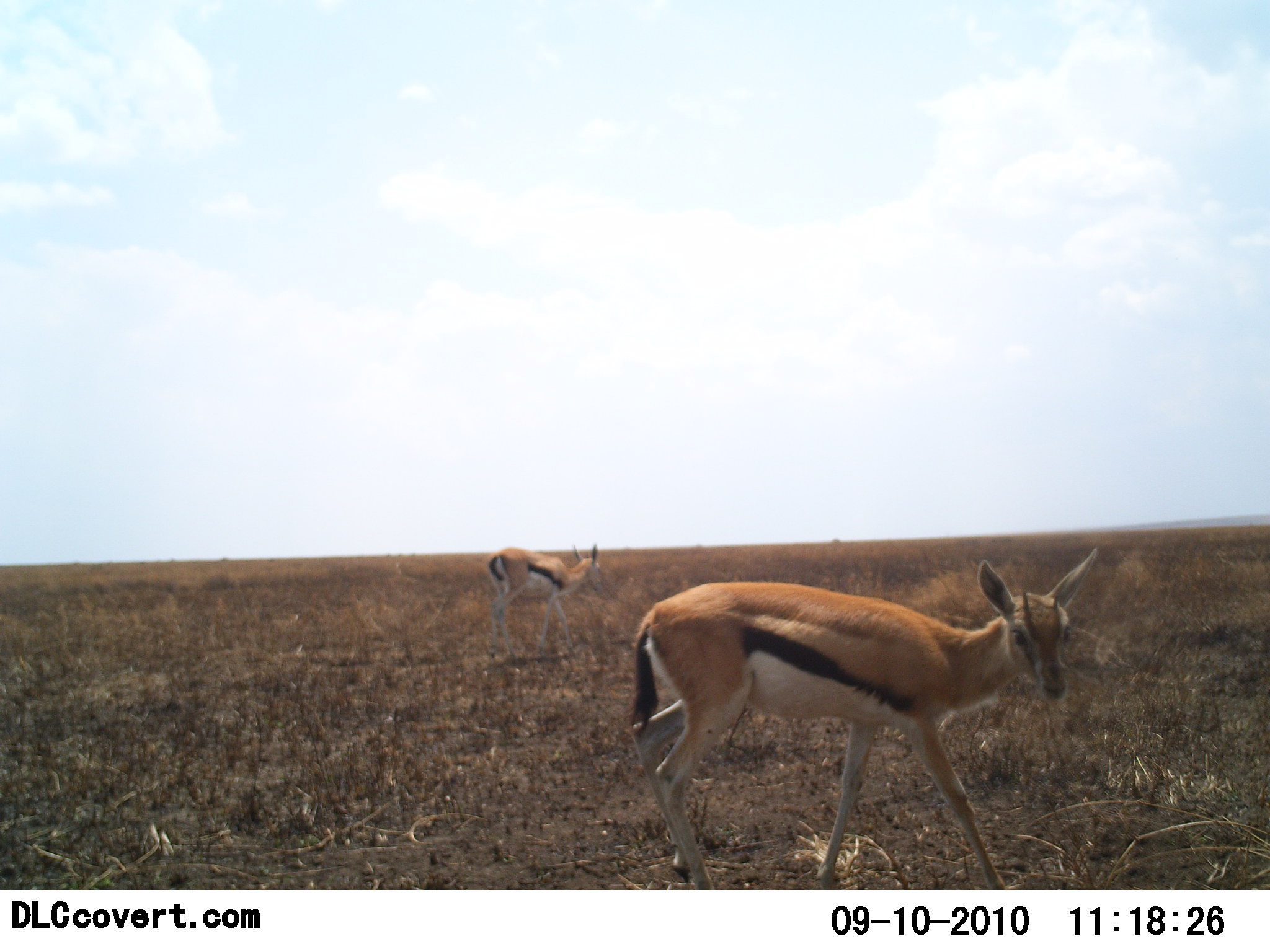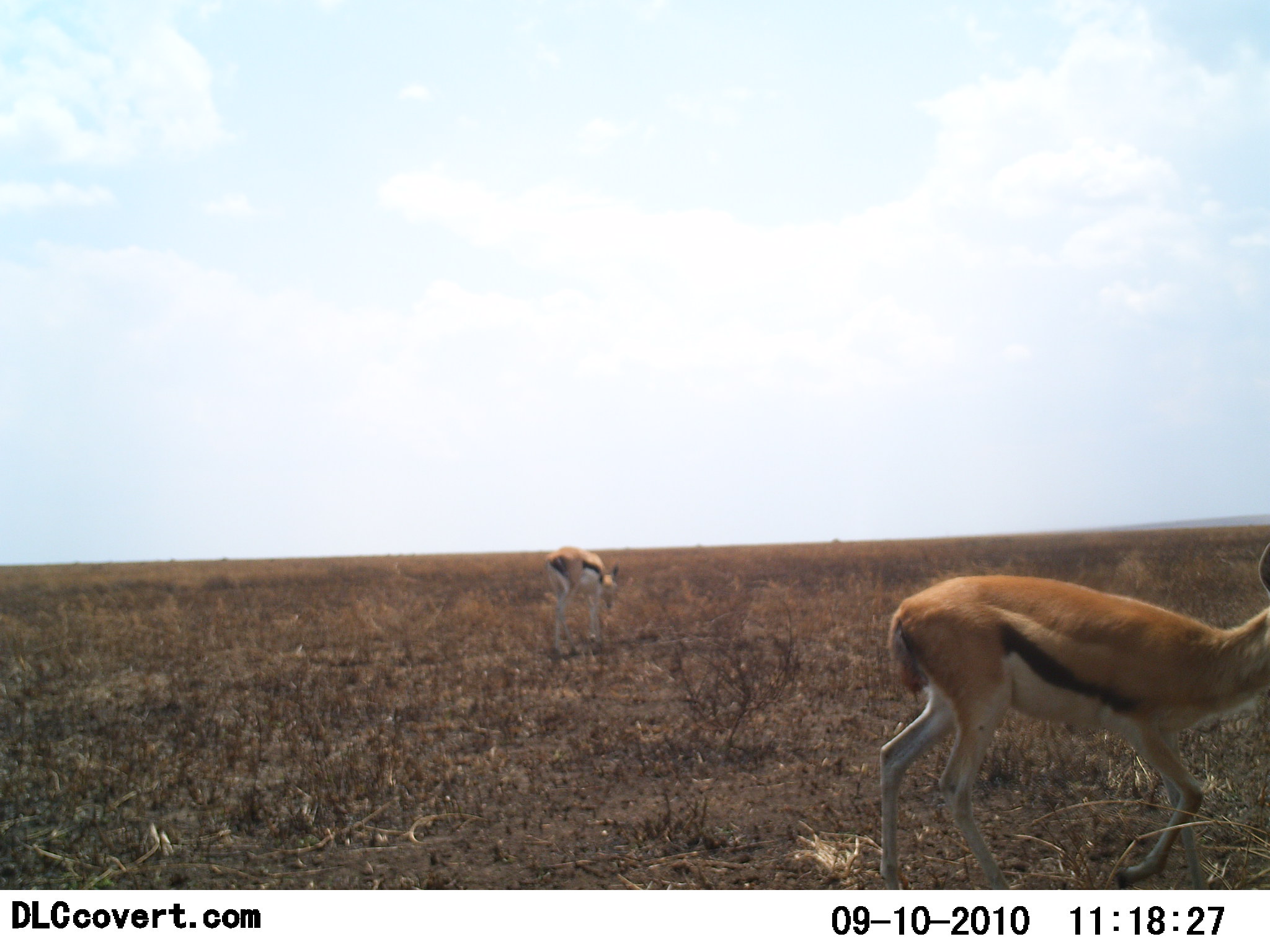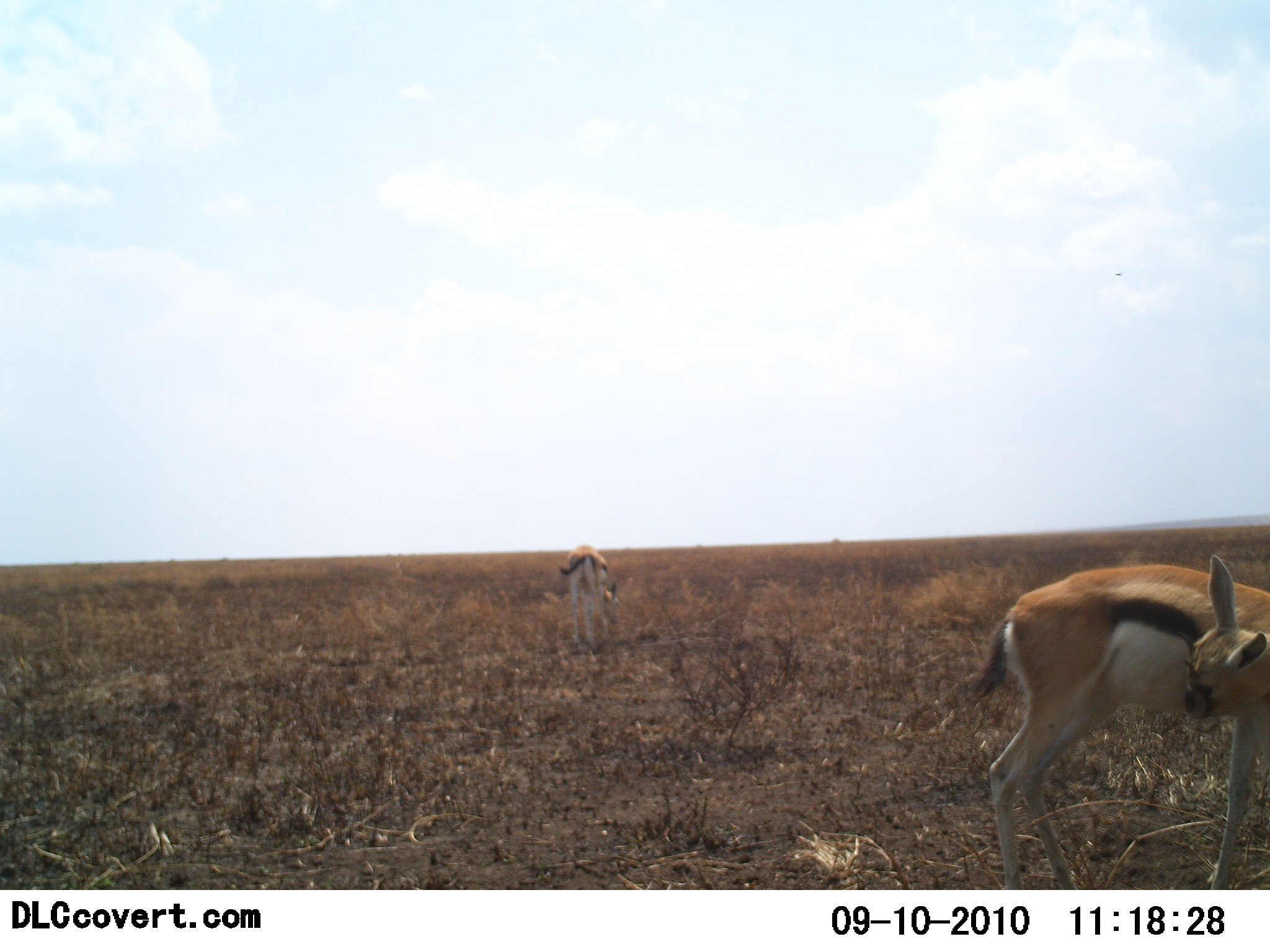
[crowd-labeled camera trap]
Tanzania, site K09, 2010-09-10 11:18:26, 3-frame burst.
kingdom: Animalia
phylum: Chordata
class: Mammalia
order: Artiodactyla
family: Bovidae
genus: Eudorcas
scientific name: Eudorcas thomsonii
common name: thomson's gazelle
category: gazellethomsons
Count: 2.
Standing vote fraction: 14%.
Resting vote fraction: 0%.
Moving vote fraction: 86%.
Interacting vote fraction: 0%.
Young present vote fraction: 0%.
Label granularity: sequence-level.